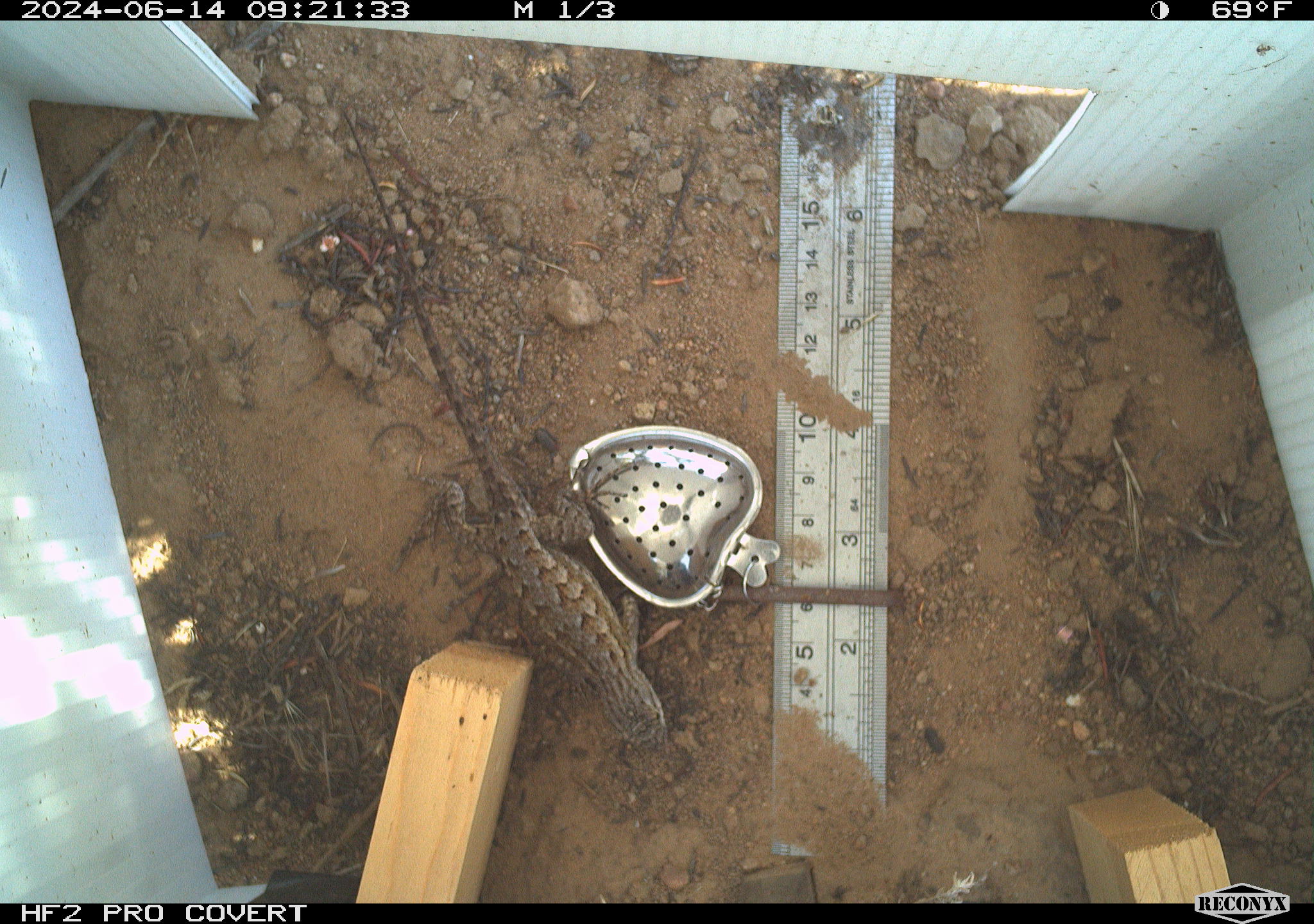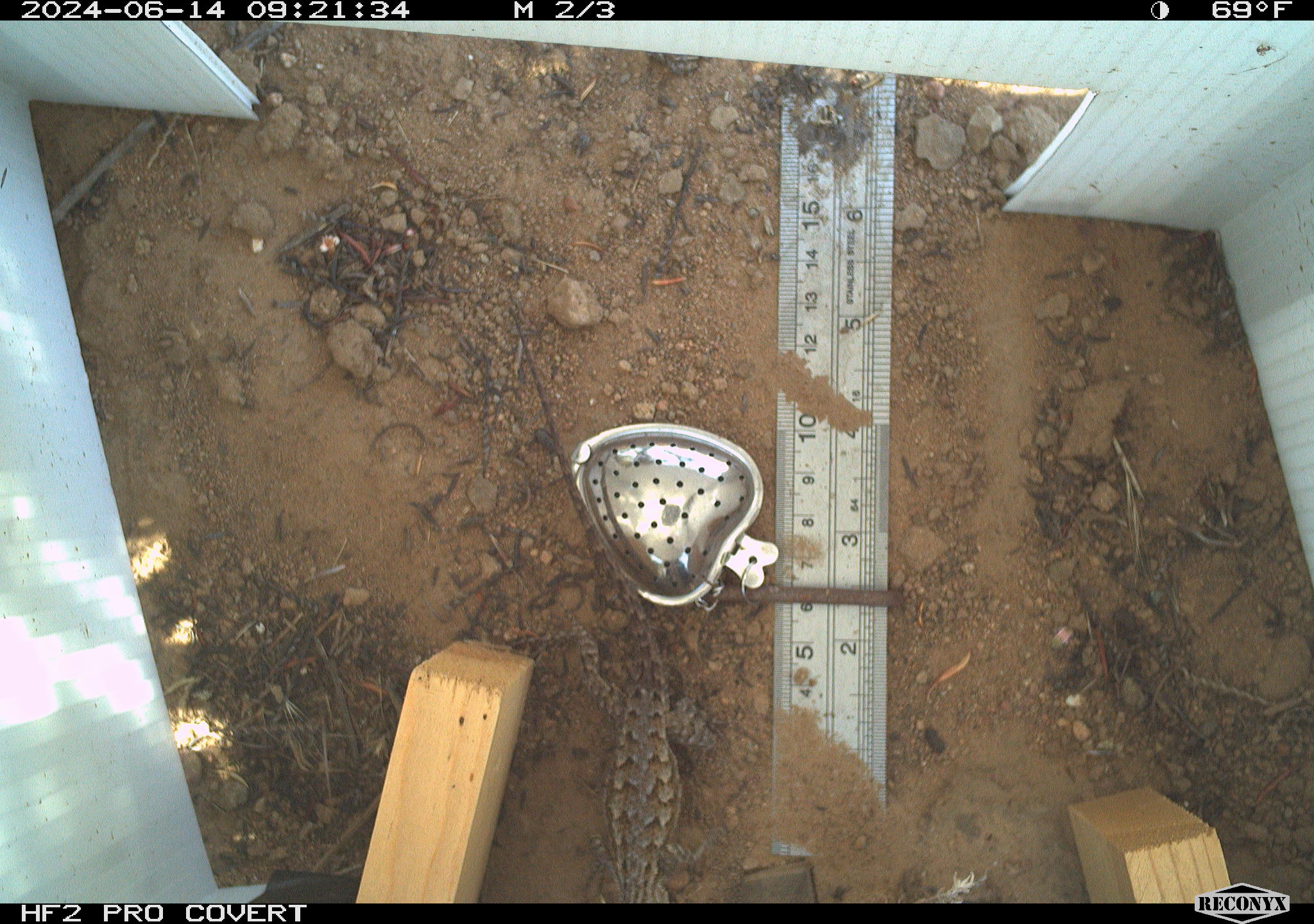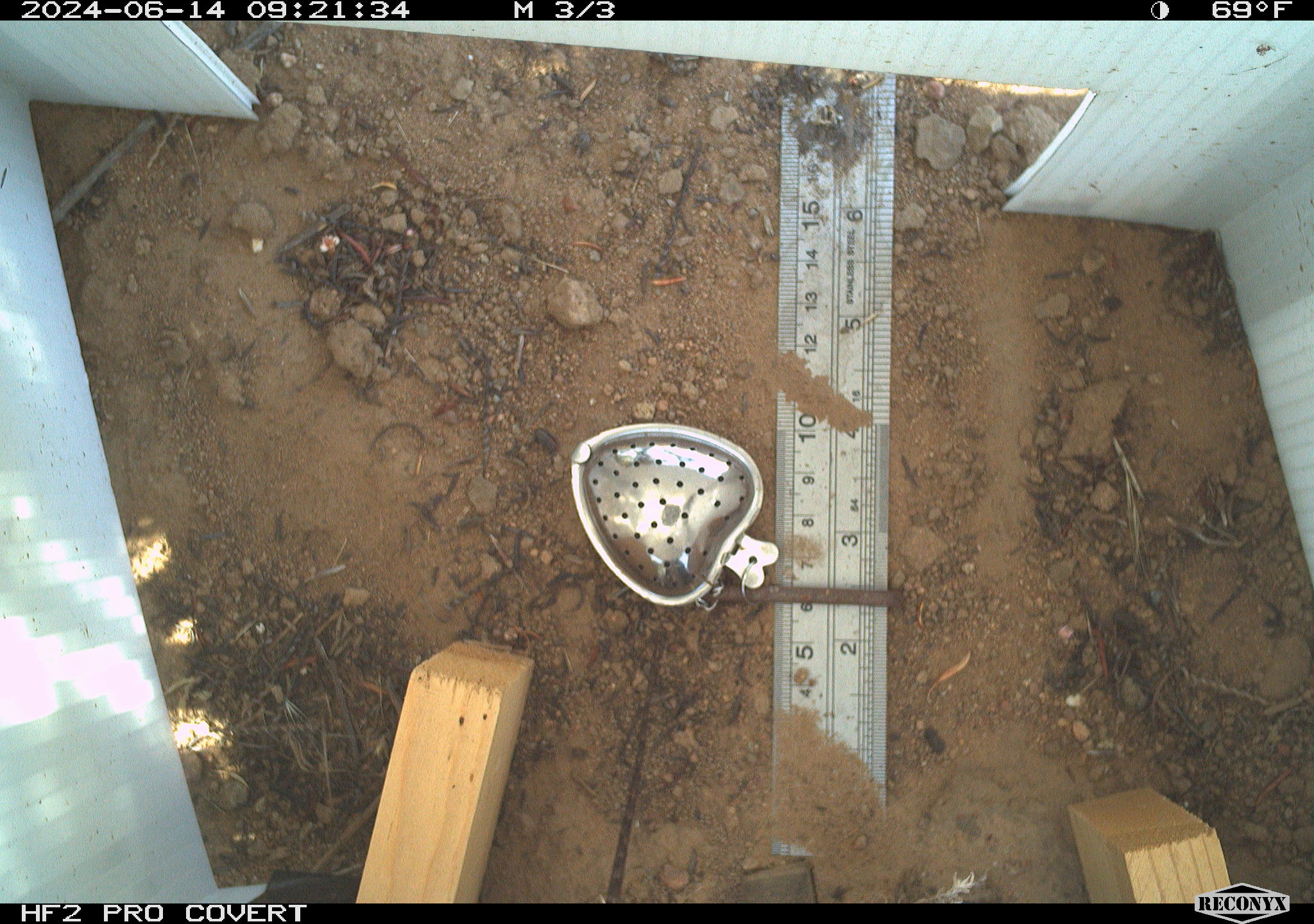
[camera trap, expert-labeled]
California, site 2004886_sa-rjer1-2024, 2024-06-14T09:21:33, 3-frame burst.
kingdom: Animalia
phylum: Chordata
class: Reptilia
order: Squamata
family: Phrynosomatidae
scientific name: Phrynosomatidae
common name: phrynosomatid lizards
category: phrynosomatidae family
Phrynosomatidae family (phrynosomatid lizards) (Phrynosomatidae).